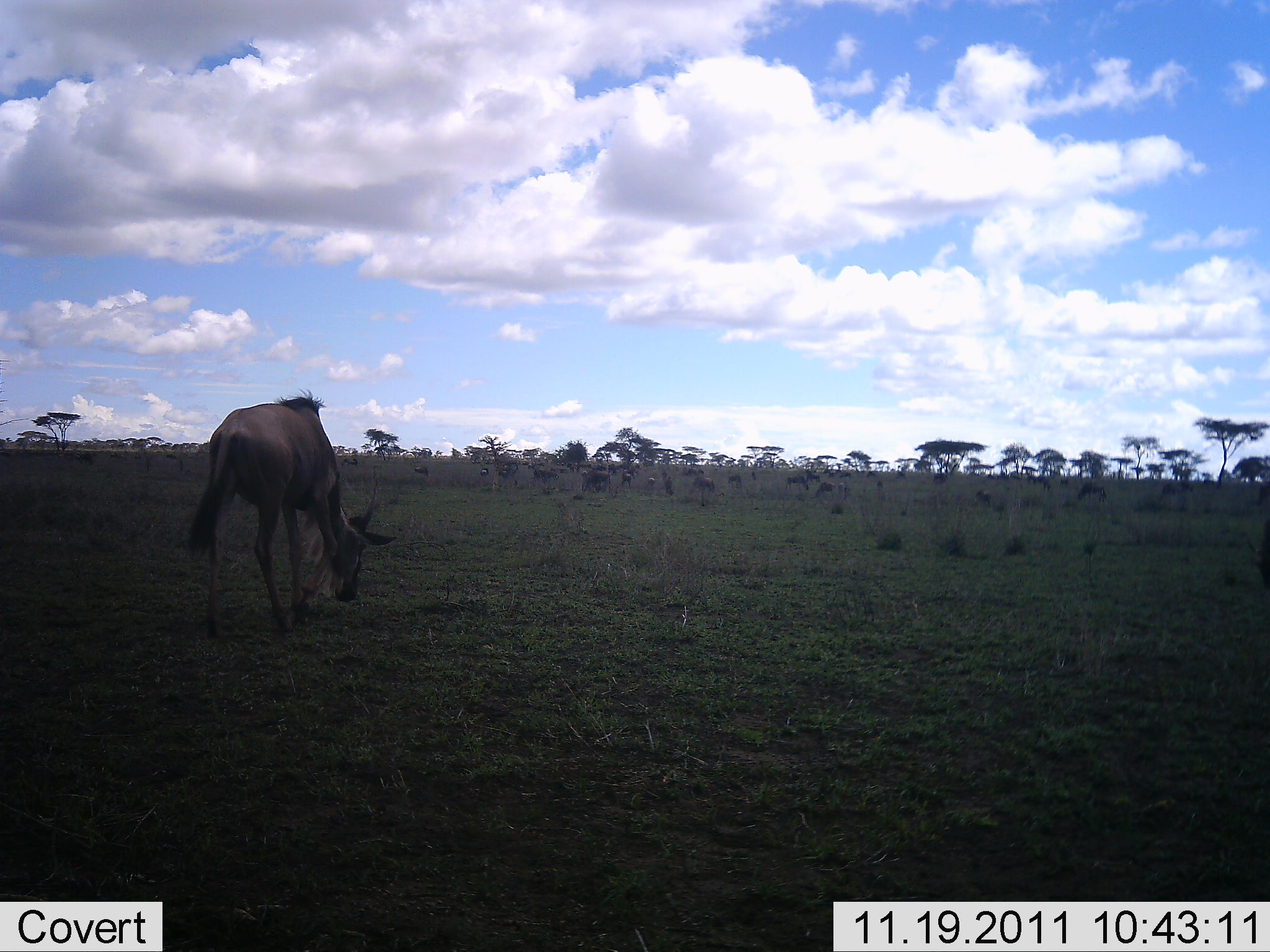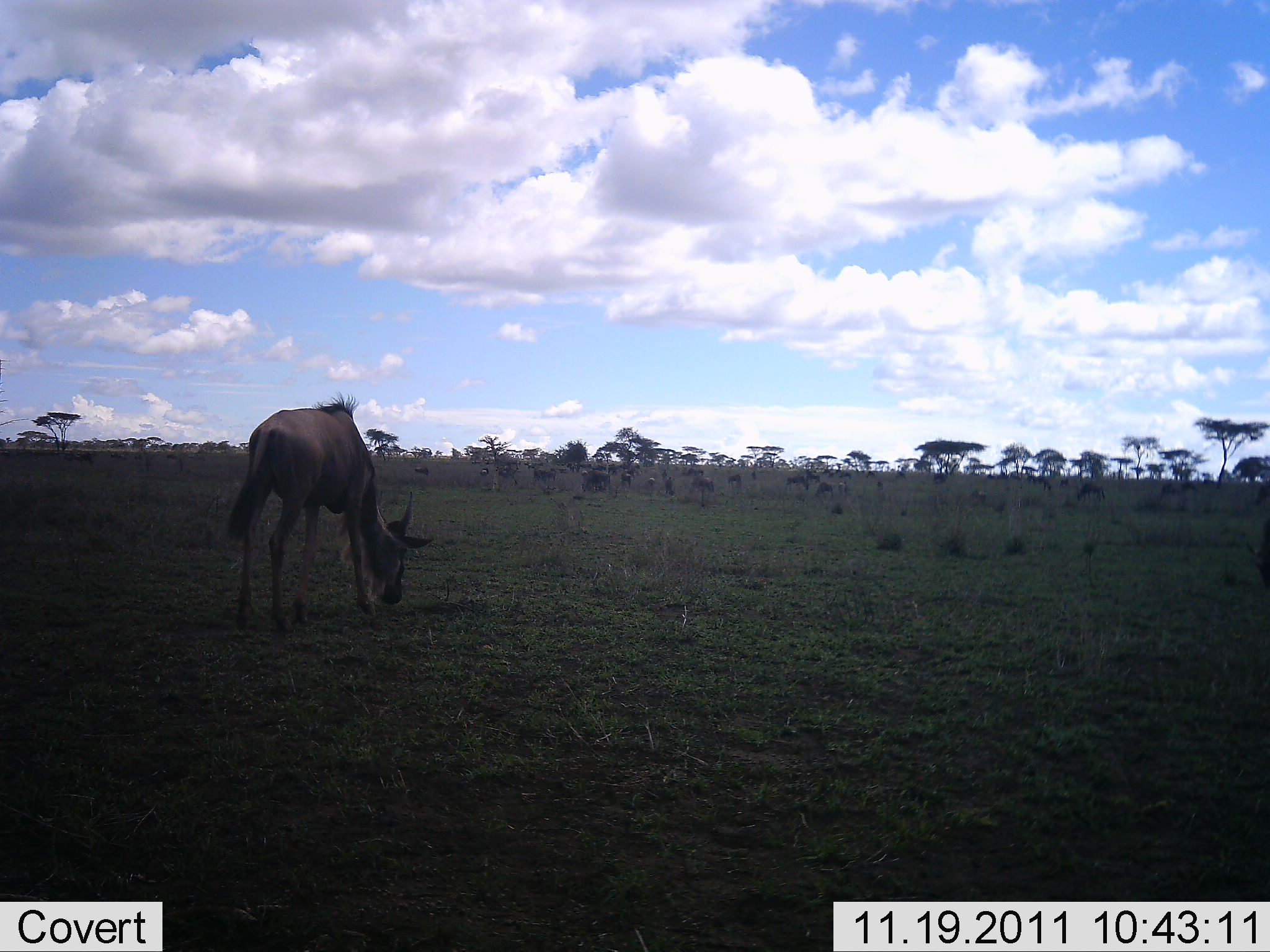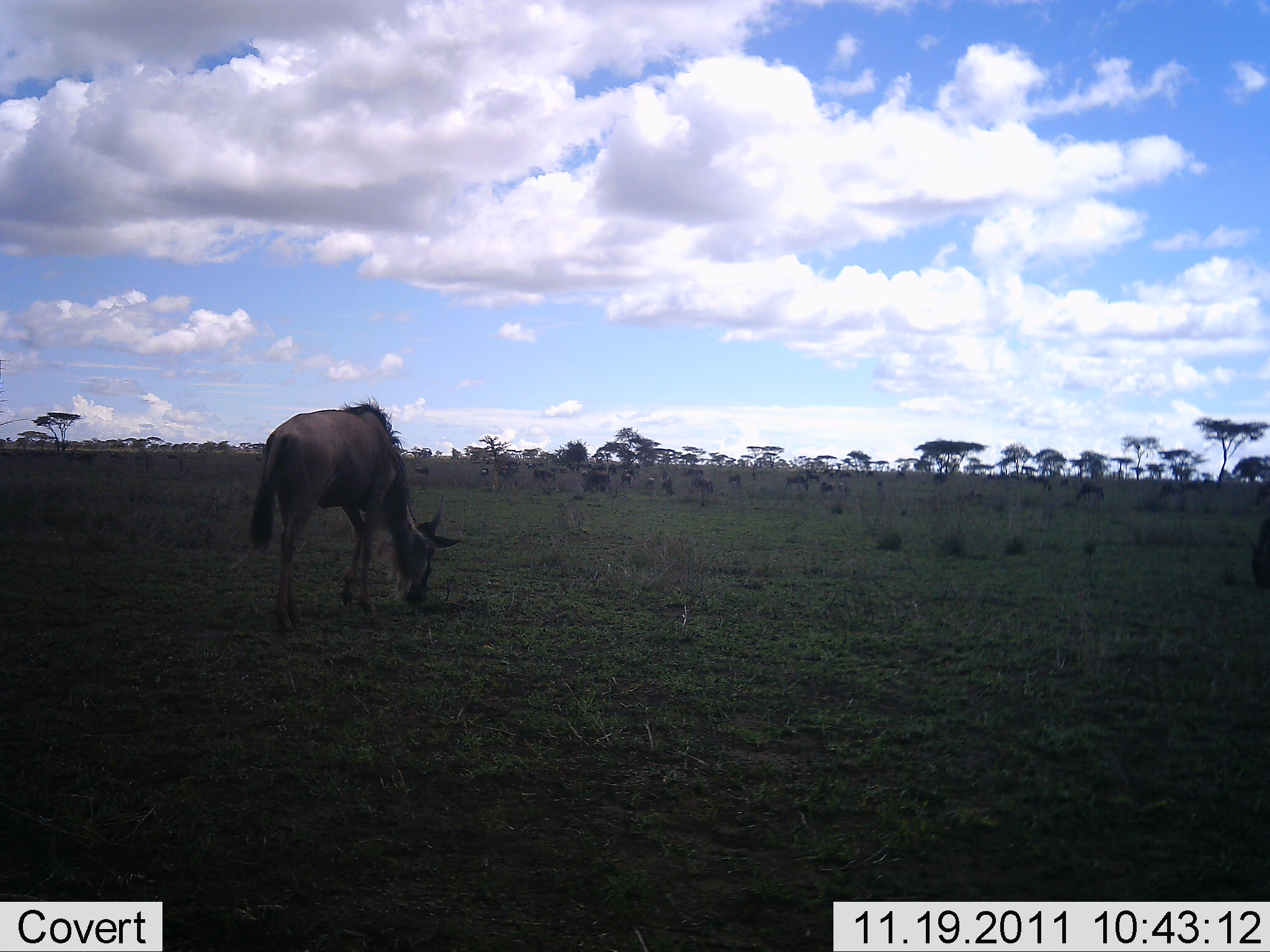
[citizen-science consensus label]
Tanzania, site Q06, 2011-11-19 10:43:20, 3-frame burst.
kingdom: Animalia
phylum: Chordata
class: Mammalia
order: Artiodactyla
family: Bovidae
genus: Connochaetes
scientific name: Connochaetes taurinus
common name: blue wildebeest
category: wildebeest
Wildebeest (blue wildebeest) (Connochaetes taurinus), count 1. Behavior (volunteer vote fractions): standing 8%, resting 0%, moving 17%, interacting 0%. Young present (vote fraction): 0%. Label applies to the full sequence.